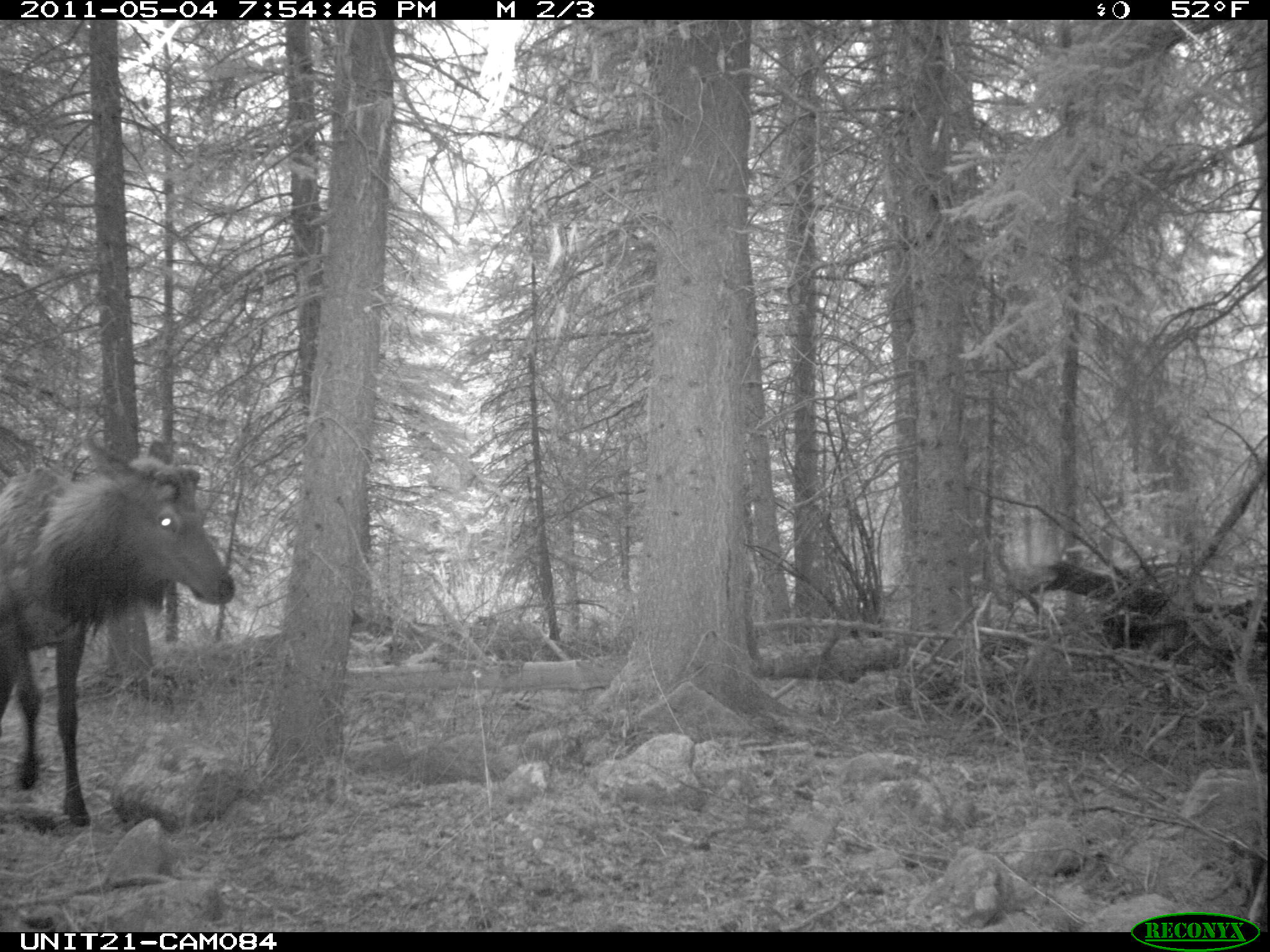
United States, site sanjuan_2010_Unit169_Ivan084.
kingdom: Animalia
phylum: Chordata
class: Mammalia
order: Artiodactyla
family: Cervidae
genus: Cervus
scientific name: Cervus elaphus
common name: red deer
Cervus elaphus (red deer).